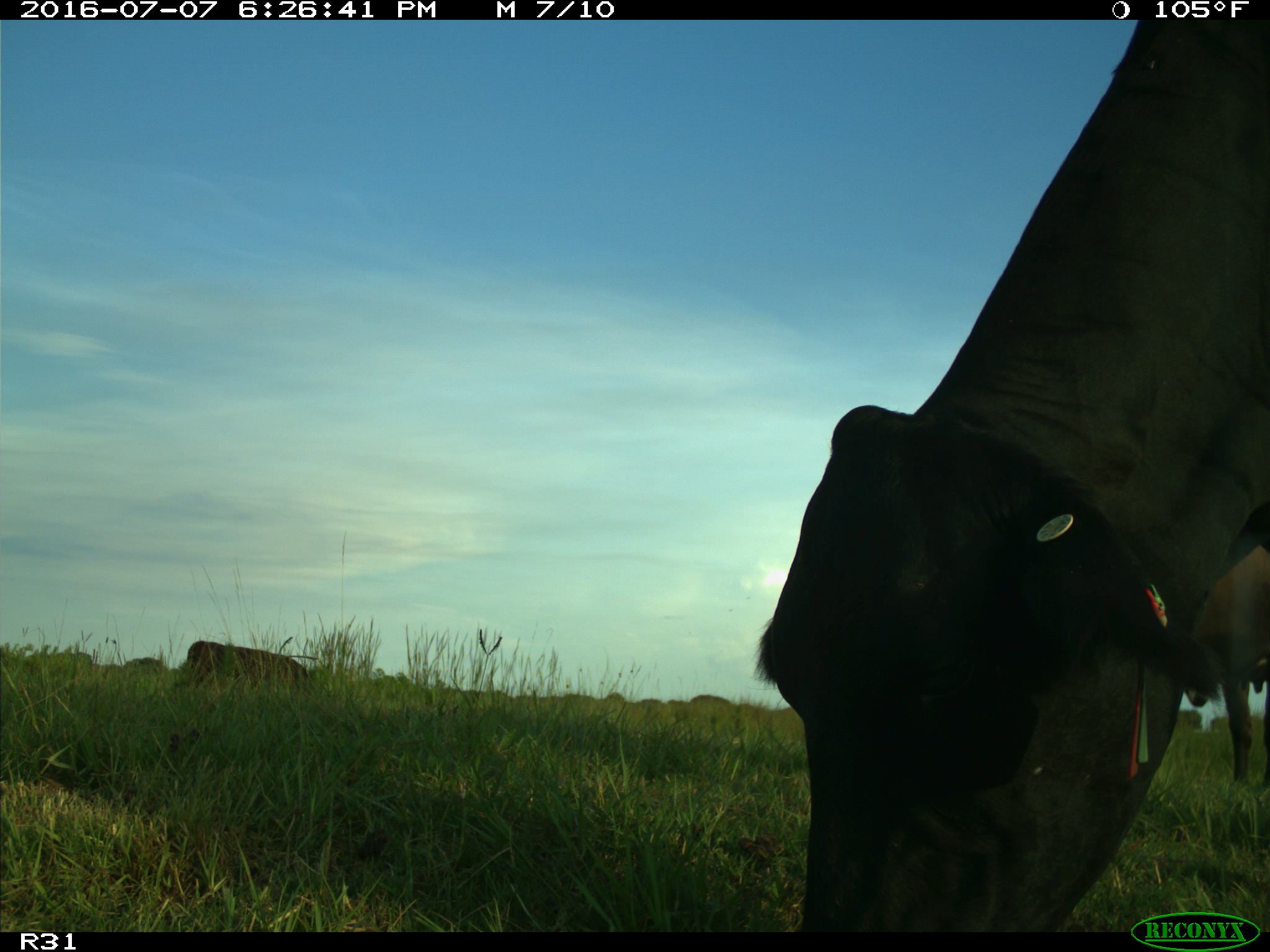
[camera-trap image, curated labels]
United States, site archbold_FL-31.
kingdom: Animalia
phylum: Chordata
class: Mammalia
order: Artiodactyla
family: Bovidae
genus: Bos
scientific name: Bos taurus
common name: domestic cow